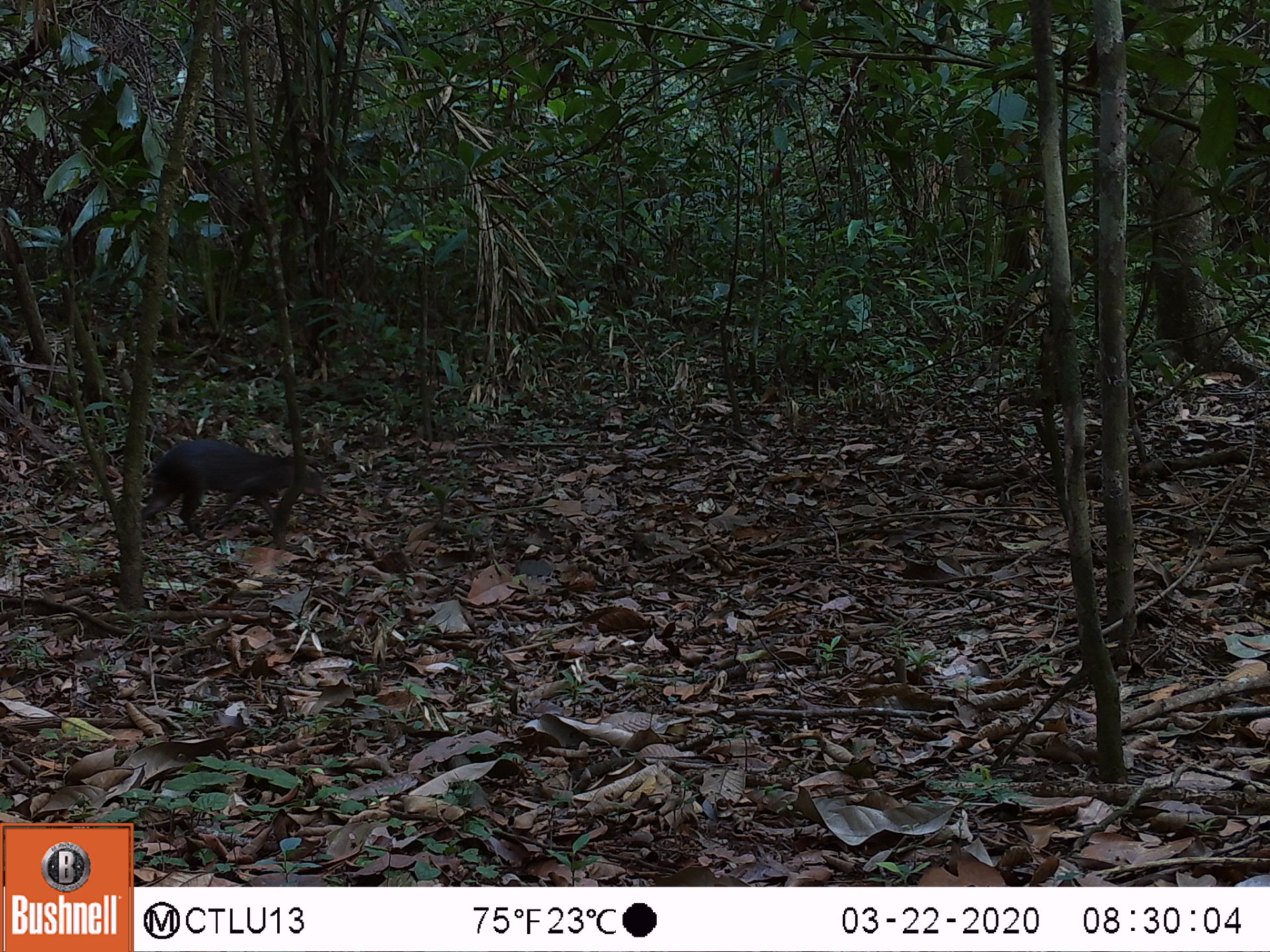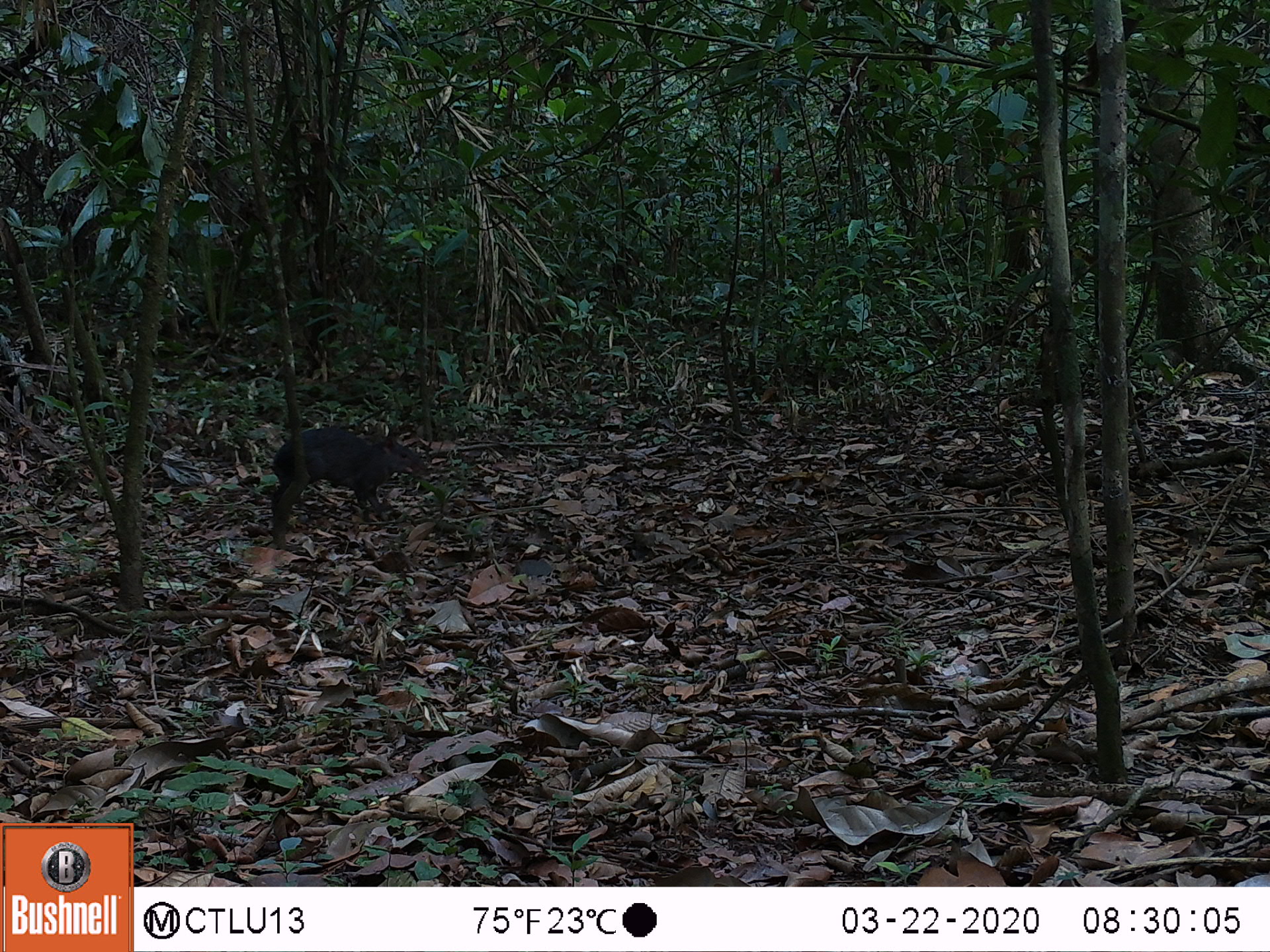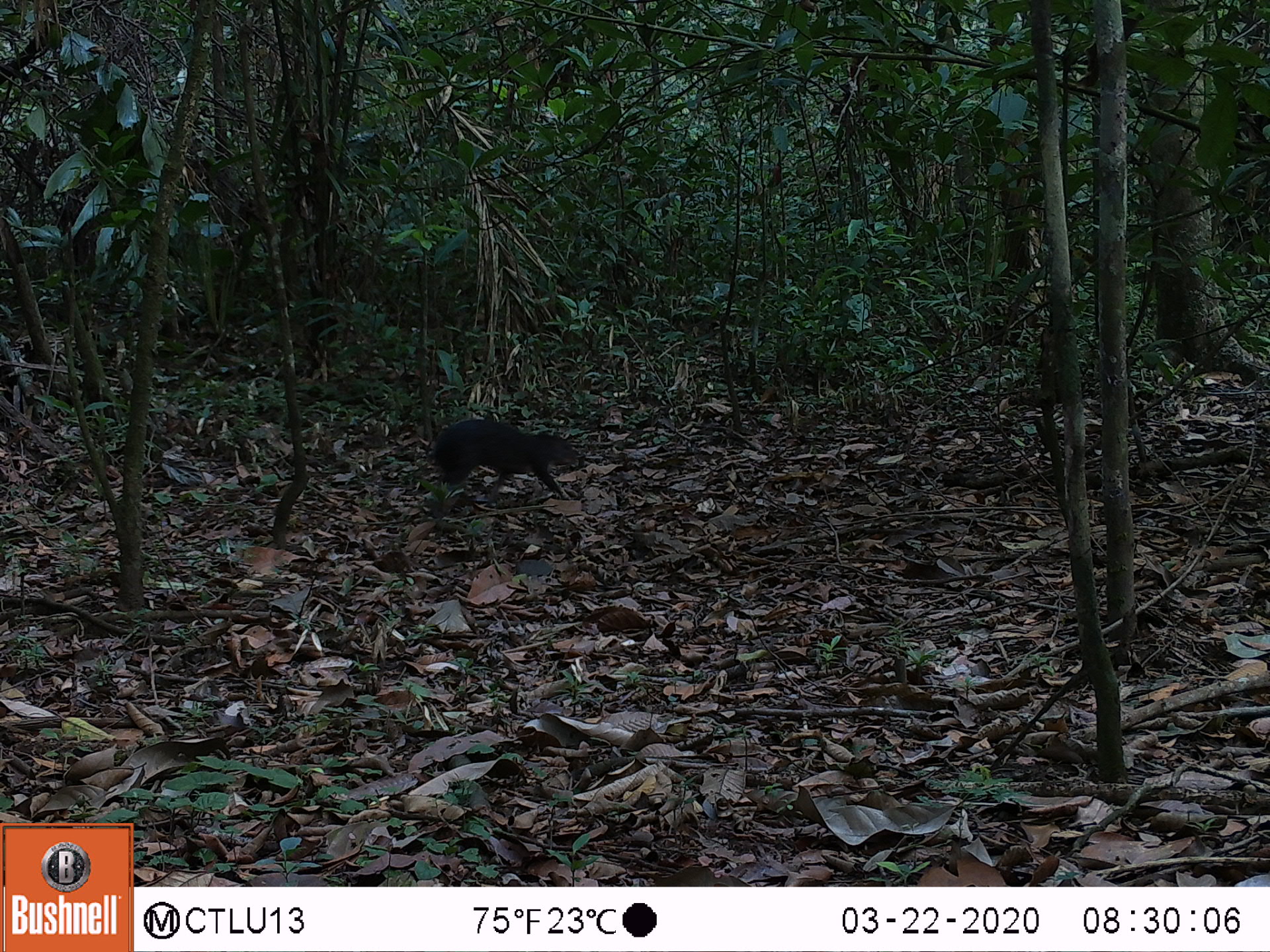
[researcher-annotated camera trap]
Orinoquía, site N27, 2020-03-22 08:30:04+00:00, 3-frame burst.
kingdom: Animalia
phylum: Chordata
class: Mammalia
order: Rodentia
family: Dasyproctidae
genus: Dasyprocta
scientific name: Dasyprocta fuliginosa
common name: black agouti